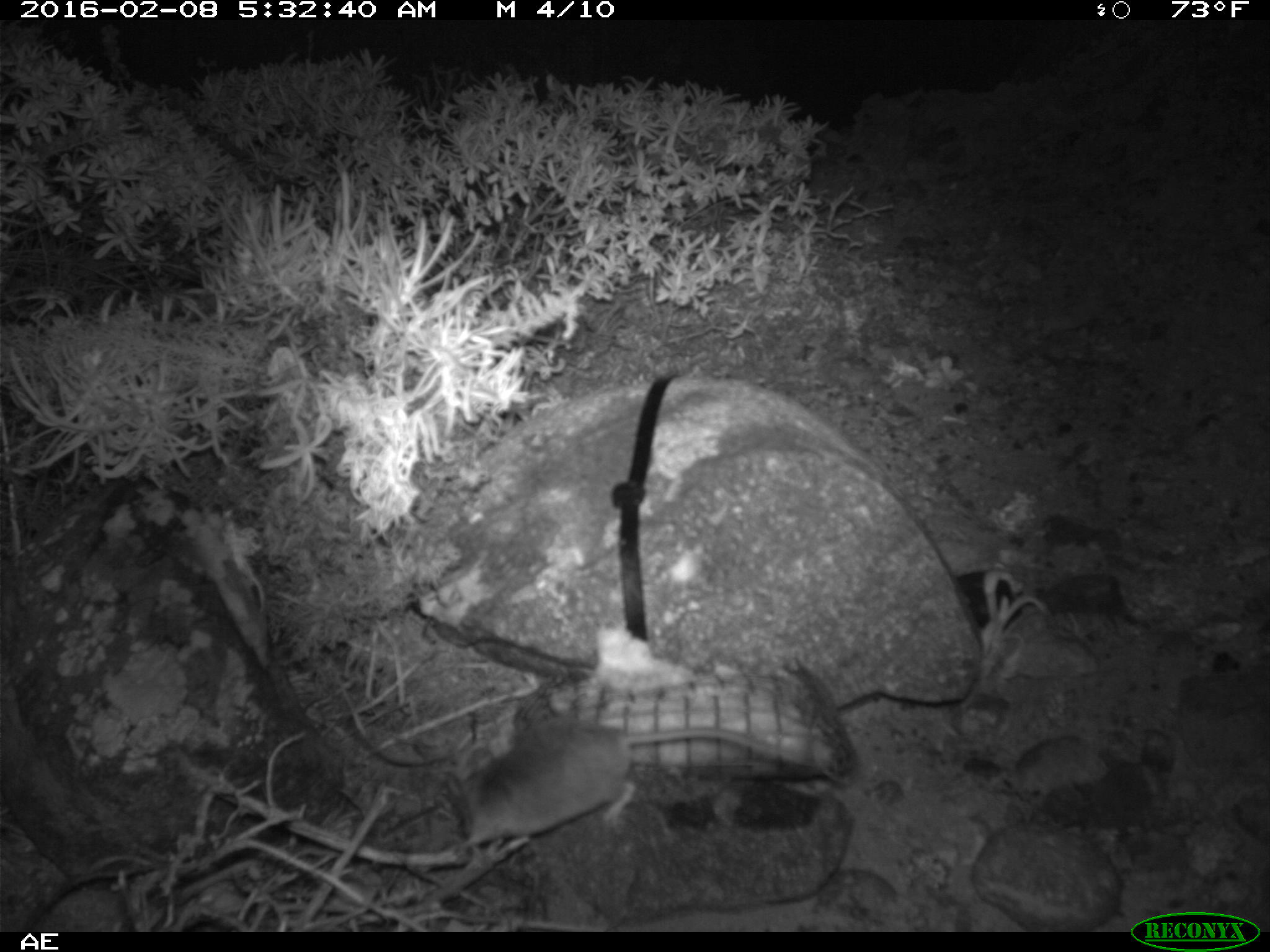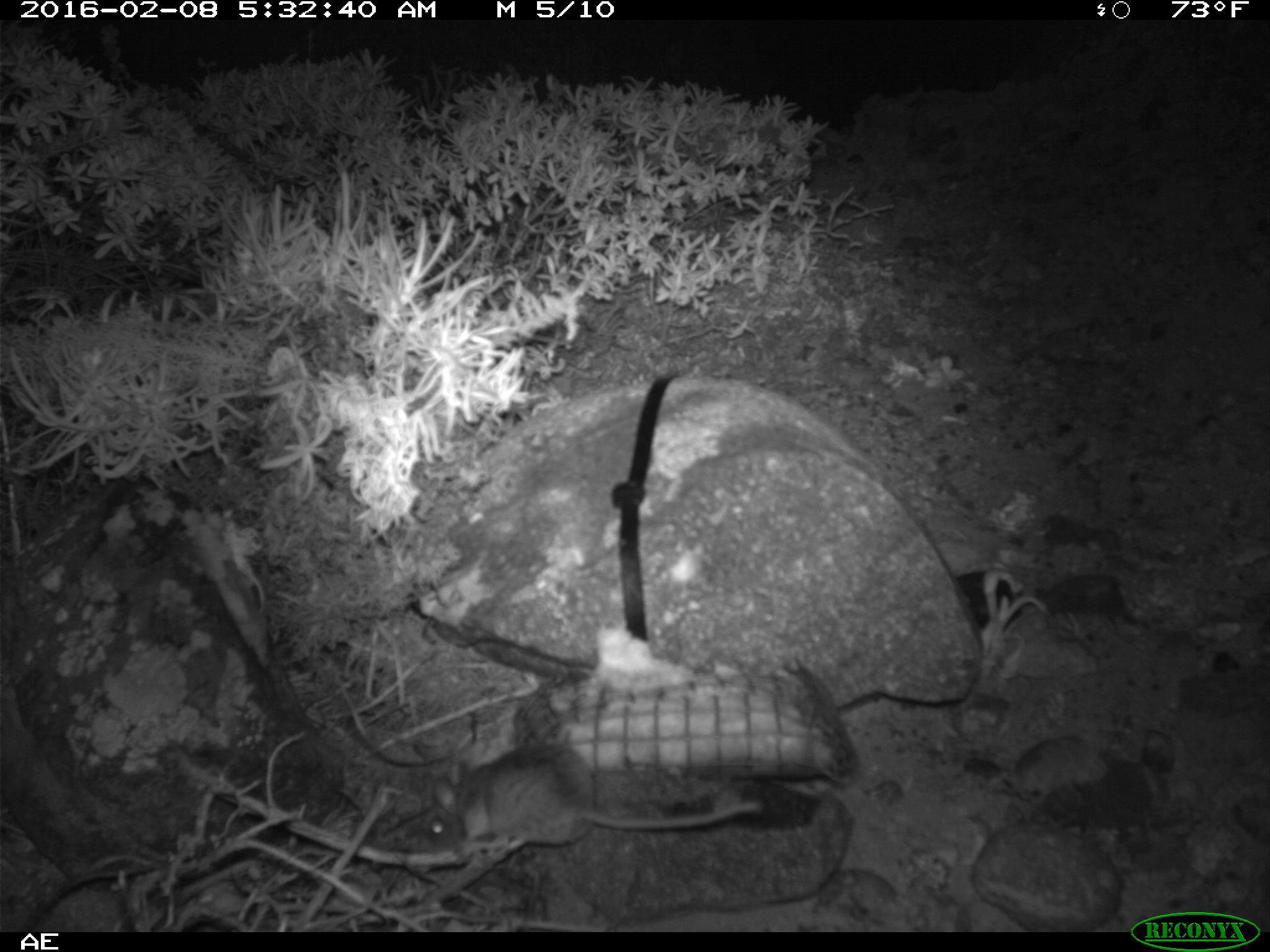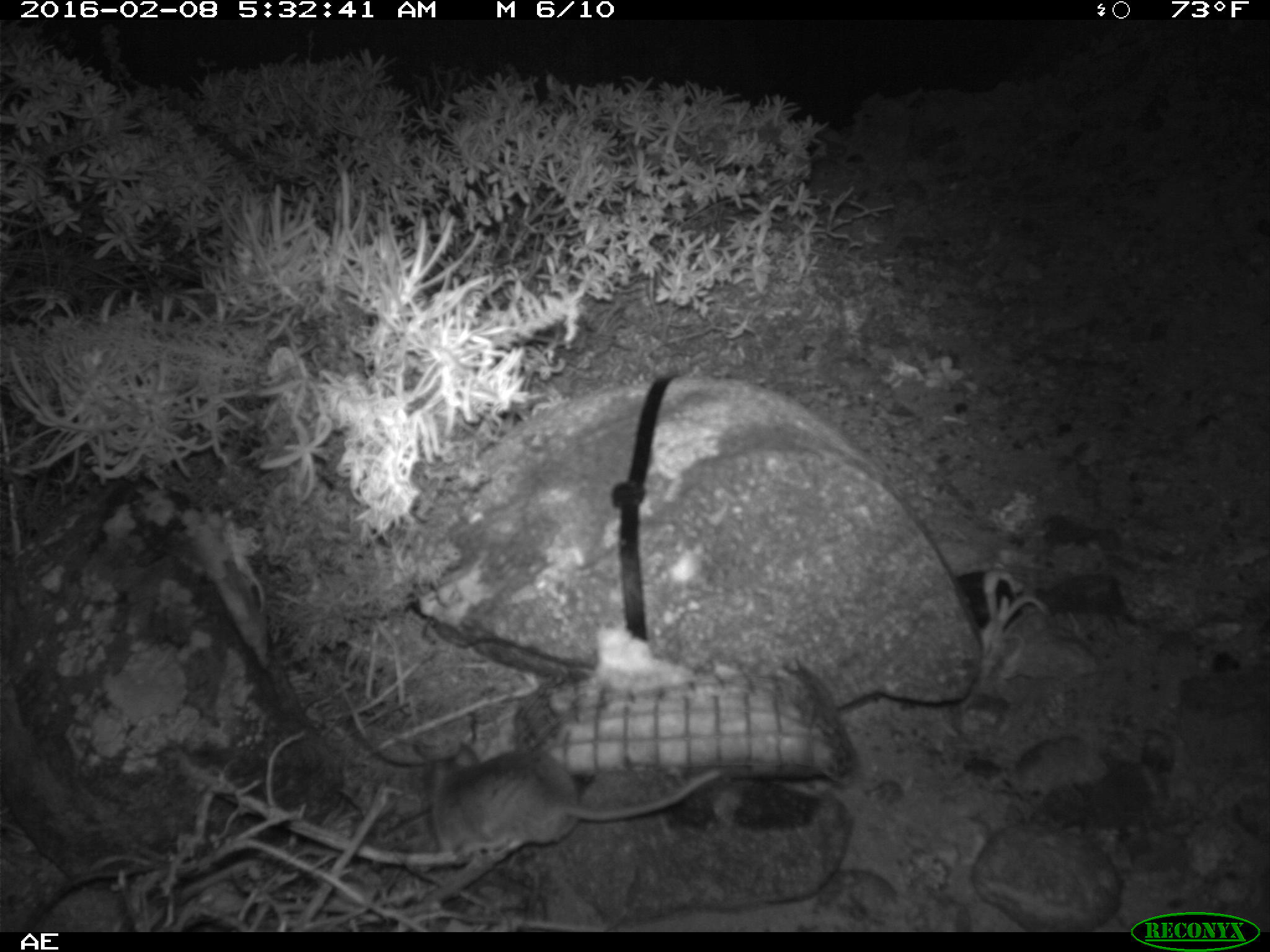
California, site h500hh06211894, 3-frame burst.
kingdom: Animalia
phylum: Chordata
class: Mammalia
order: Rodentia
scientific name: Rodentia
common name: rodent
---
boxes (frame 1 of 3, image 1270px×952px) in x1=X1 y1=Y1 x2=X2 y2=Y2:
rodent: x1=445 y1=720 x2=809 y2=850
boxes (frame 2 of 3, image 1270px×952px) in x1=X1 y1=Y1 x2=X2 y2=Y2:
rodent: x1=422 y1=745 x2=761 y2=847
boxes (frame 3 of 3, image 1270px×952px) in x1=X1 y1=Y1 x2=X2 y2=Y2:
rodent: x1=422 y1=745 x2=721 y2=870